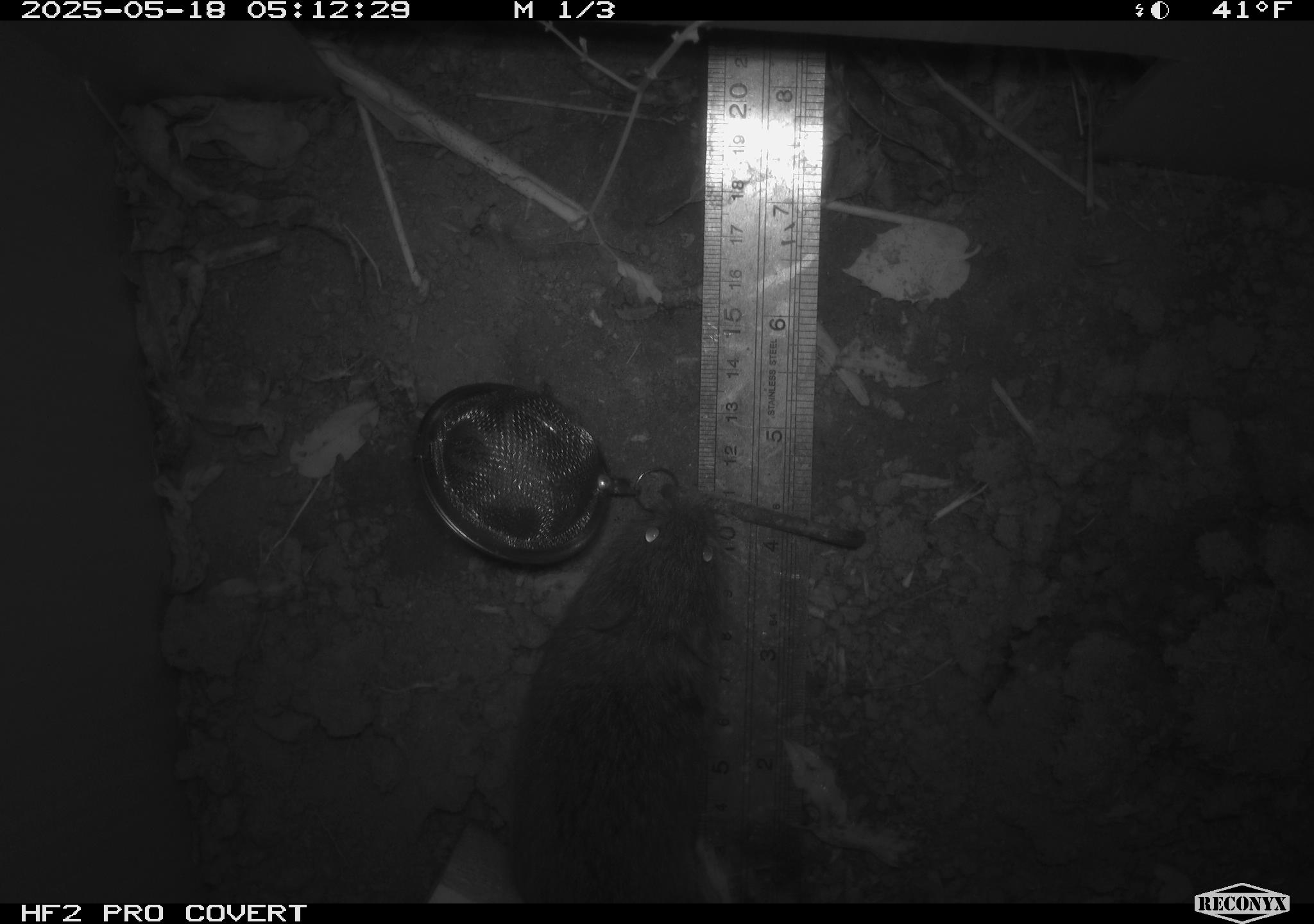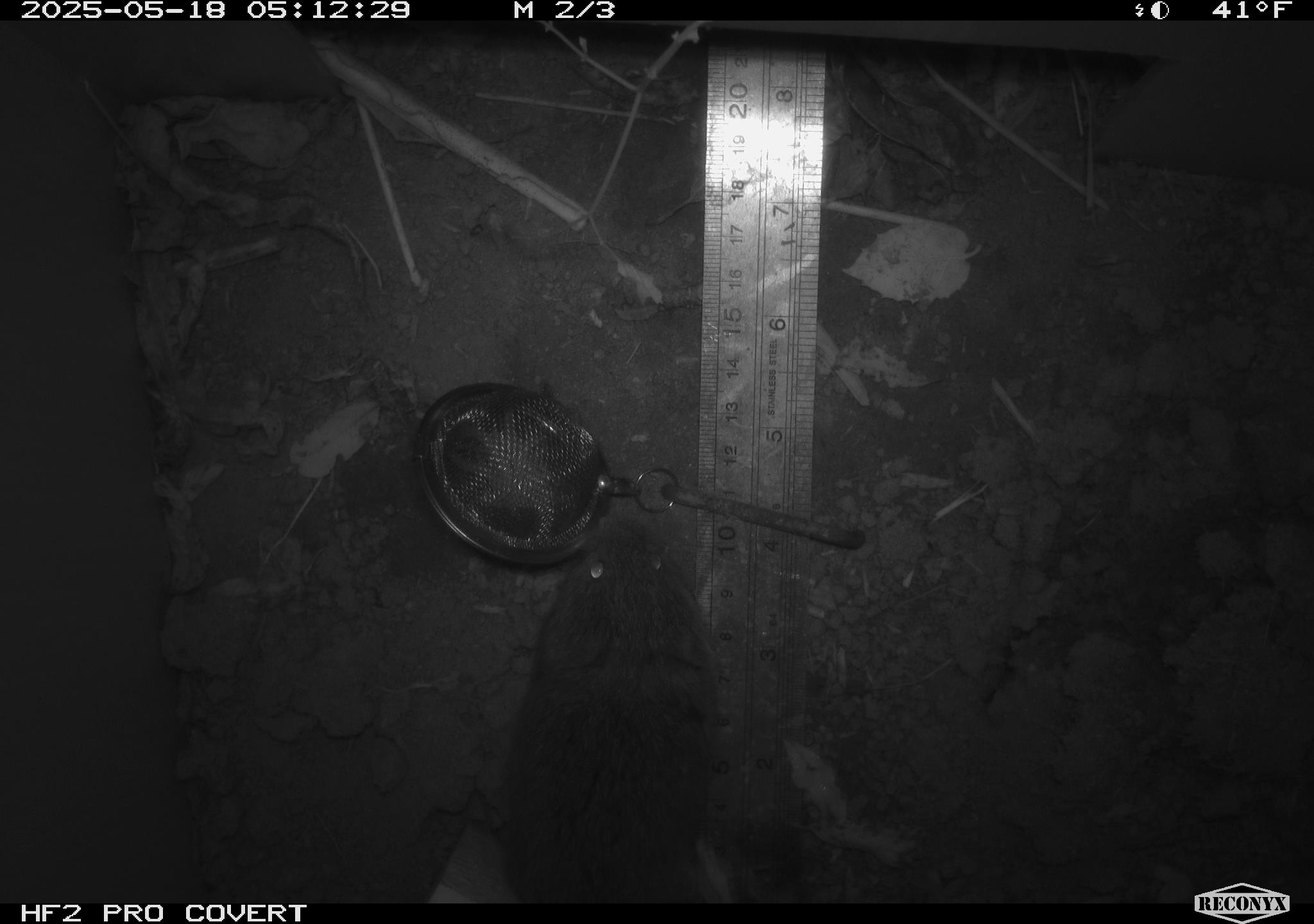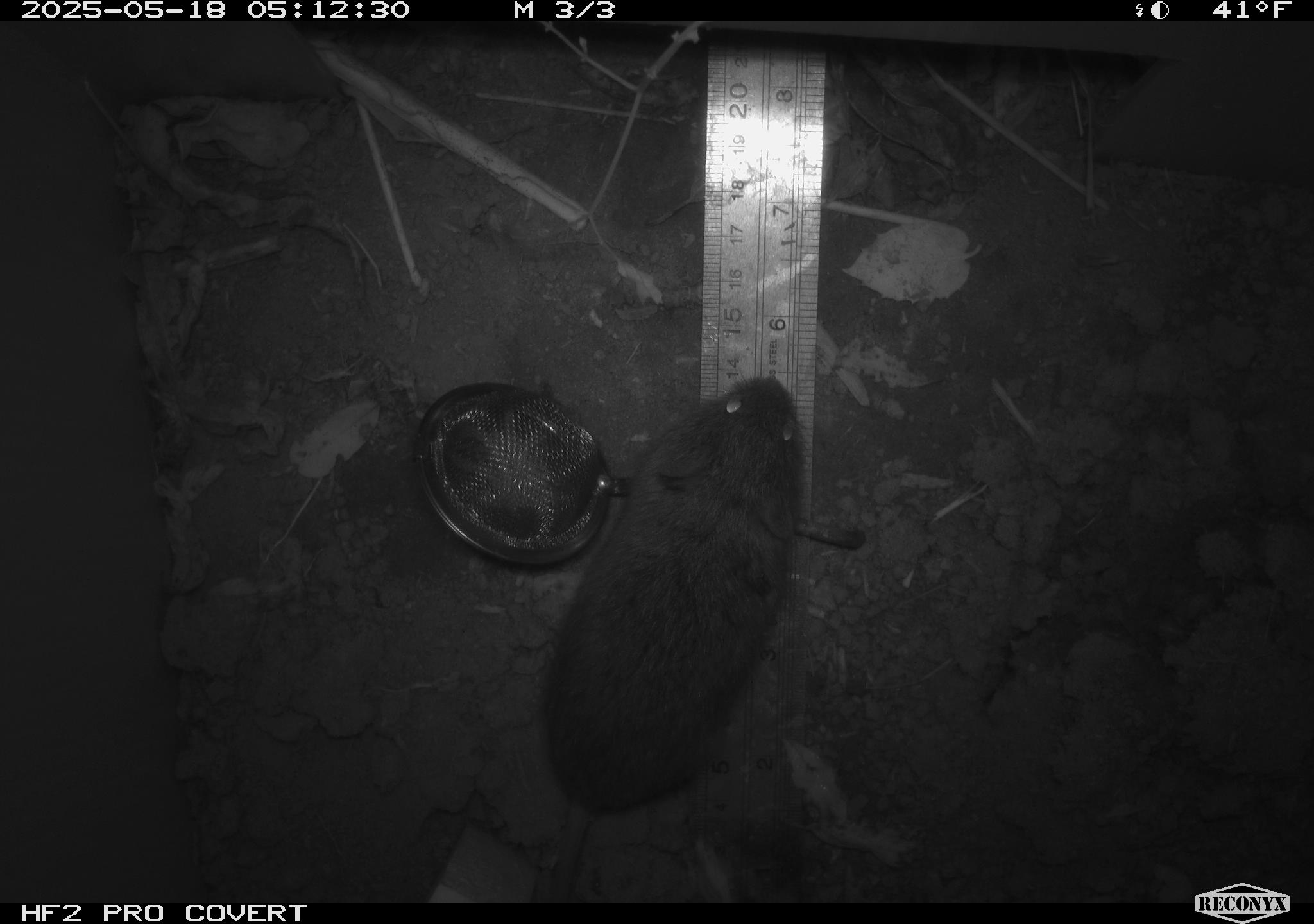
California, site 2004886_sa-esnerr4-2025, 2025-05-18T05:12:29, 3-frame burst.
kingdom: Animalia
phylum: Chordata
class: Mammalia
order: Rodentia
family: Cricetidae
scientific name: Arvicolinae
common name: voles, lemmings, and muskrats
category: arvicolinae subfamily